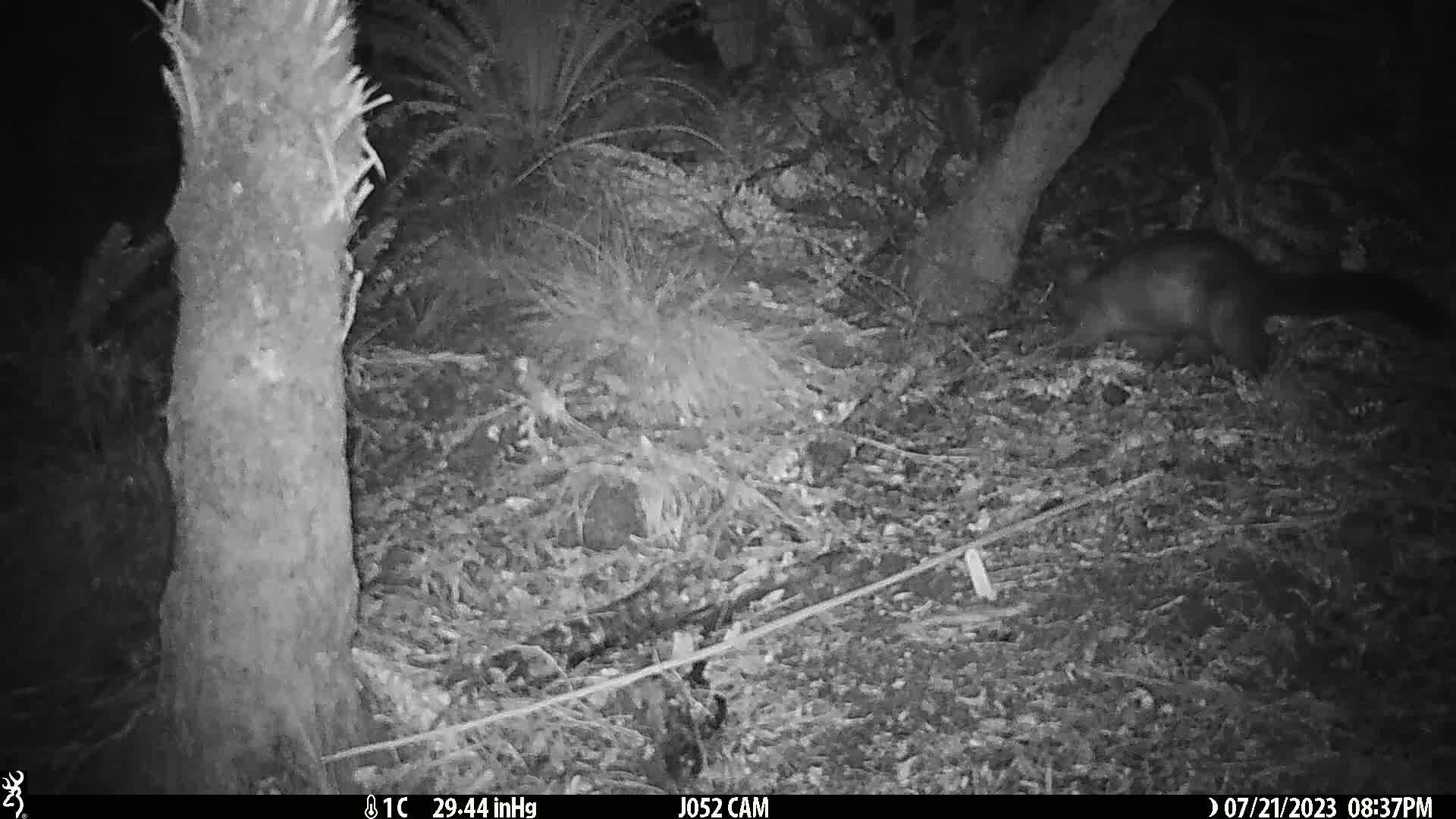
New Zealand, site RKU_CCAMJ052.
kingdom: Animalia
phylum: Chordata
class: Mammalia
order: Diprotodontia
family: Phalangeridae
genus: Trichosurus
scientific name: Trichosurus vulpecula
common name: common brushtail possum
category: possum